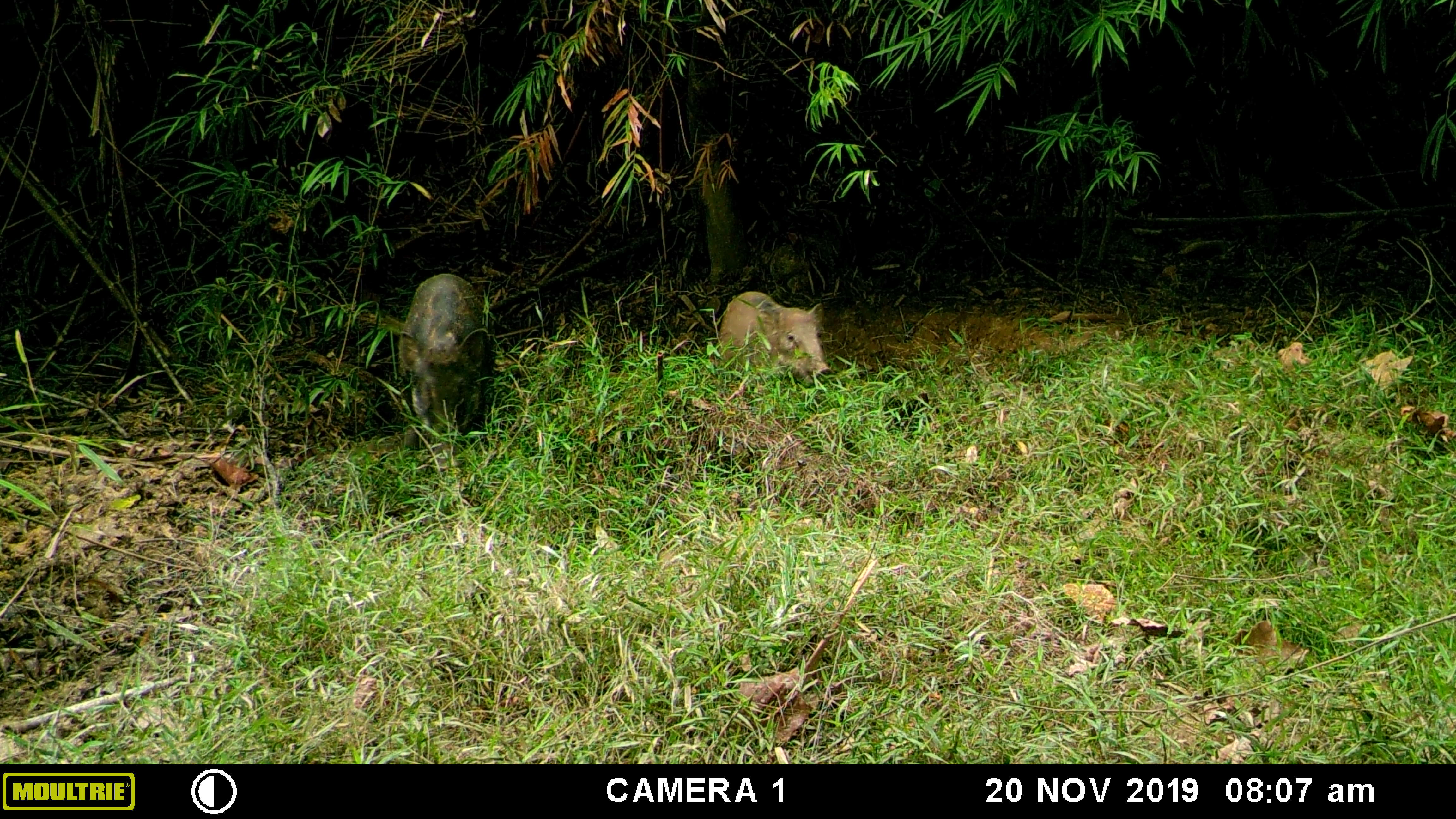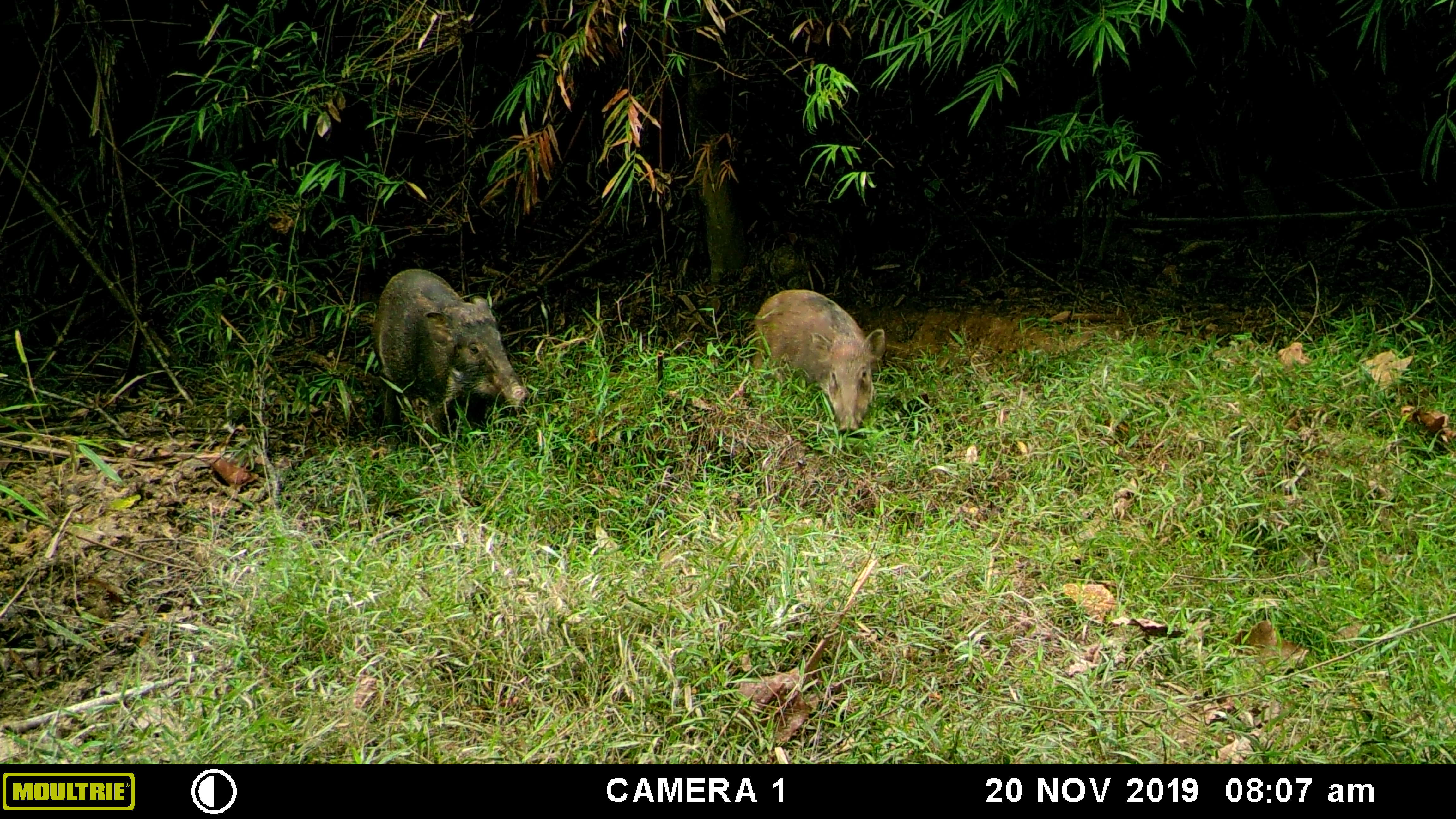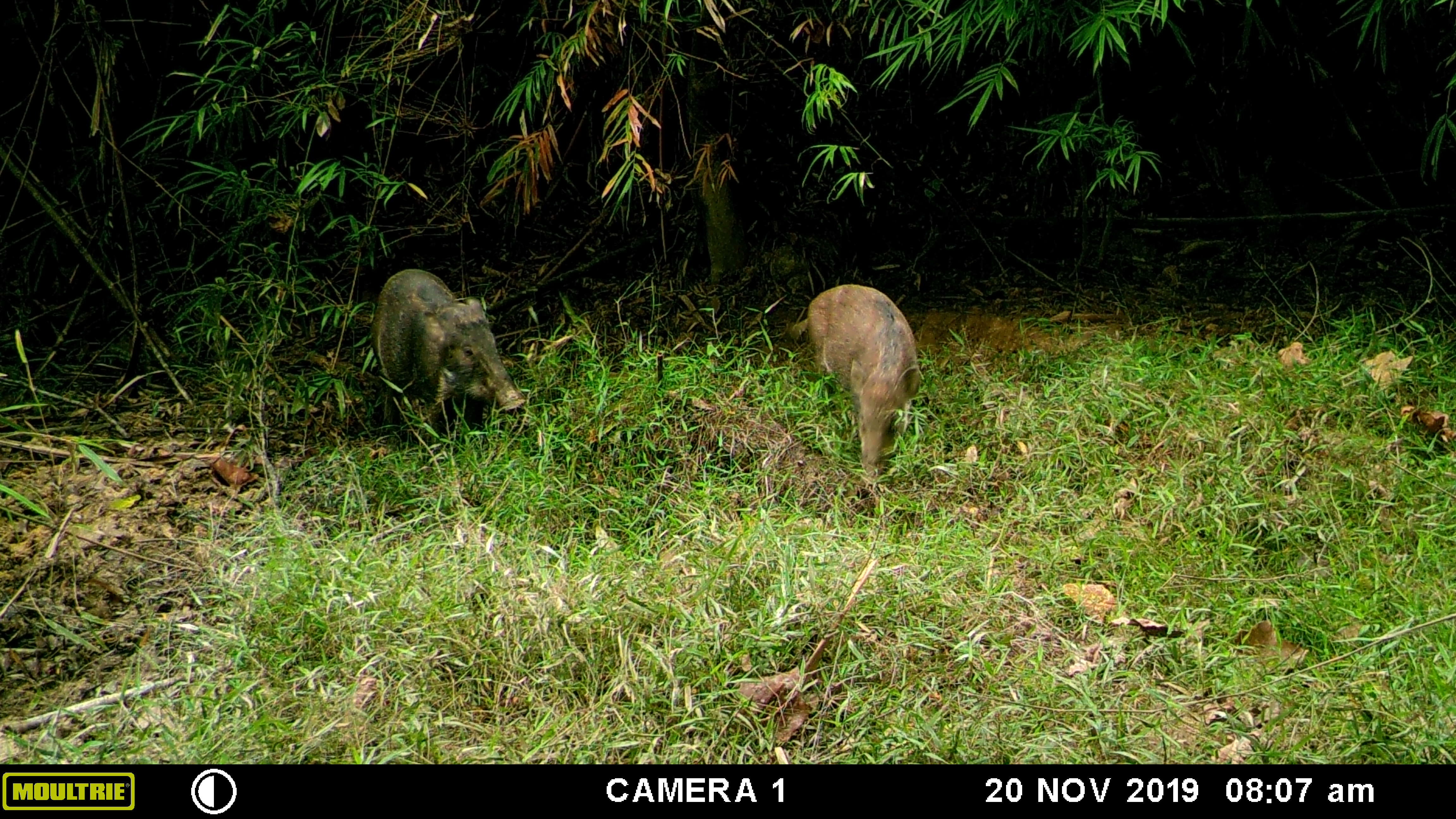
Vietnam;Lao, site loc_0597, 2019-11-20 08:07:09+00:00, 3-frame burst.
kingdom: Animalia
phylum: Chordata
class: Mammalia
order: Artiodactyla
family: Suidae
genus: Sus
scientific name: Sus scrofa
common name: eurasian wild pig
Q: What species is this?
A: Eurasian wild pig (Sus scrofa).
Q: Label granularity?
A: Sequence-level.